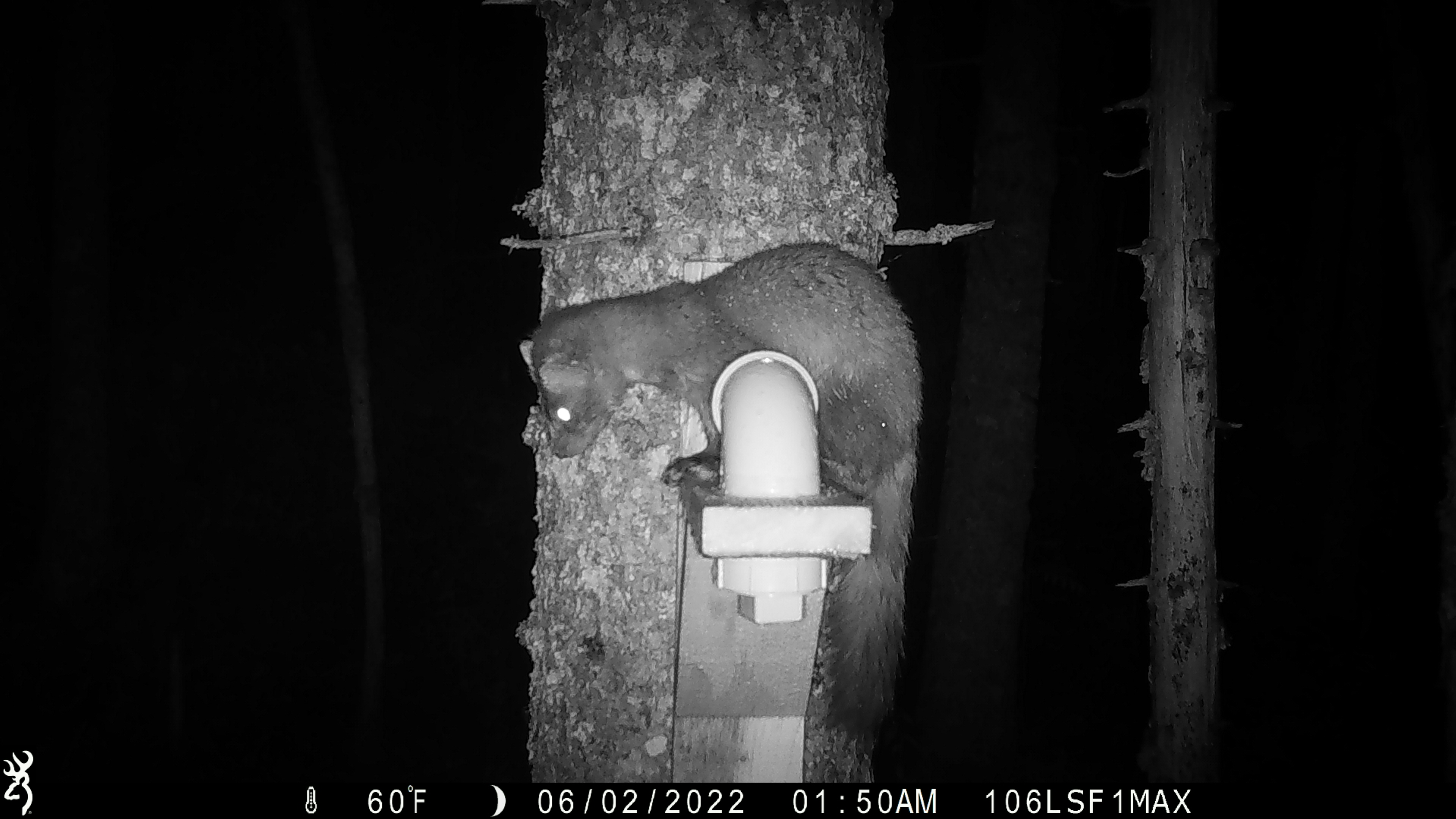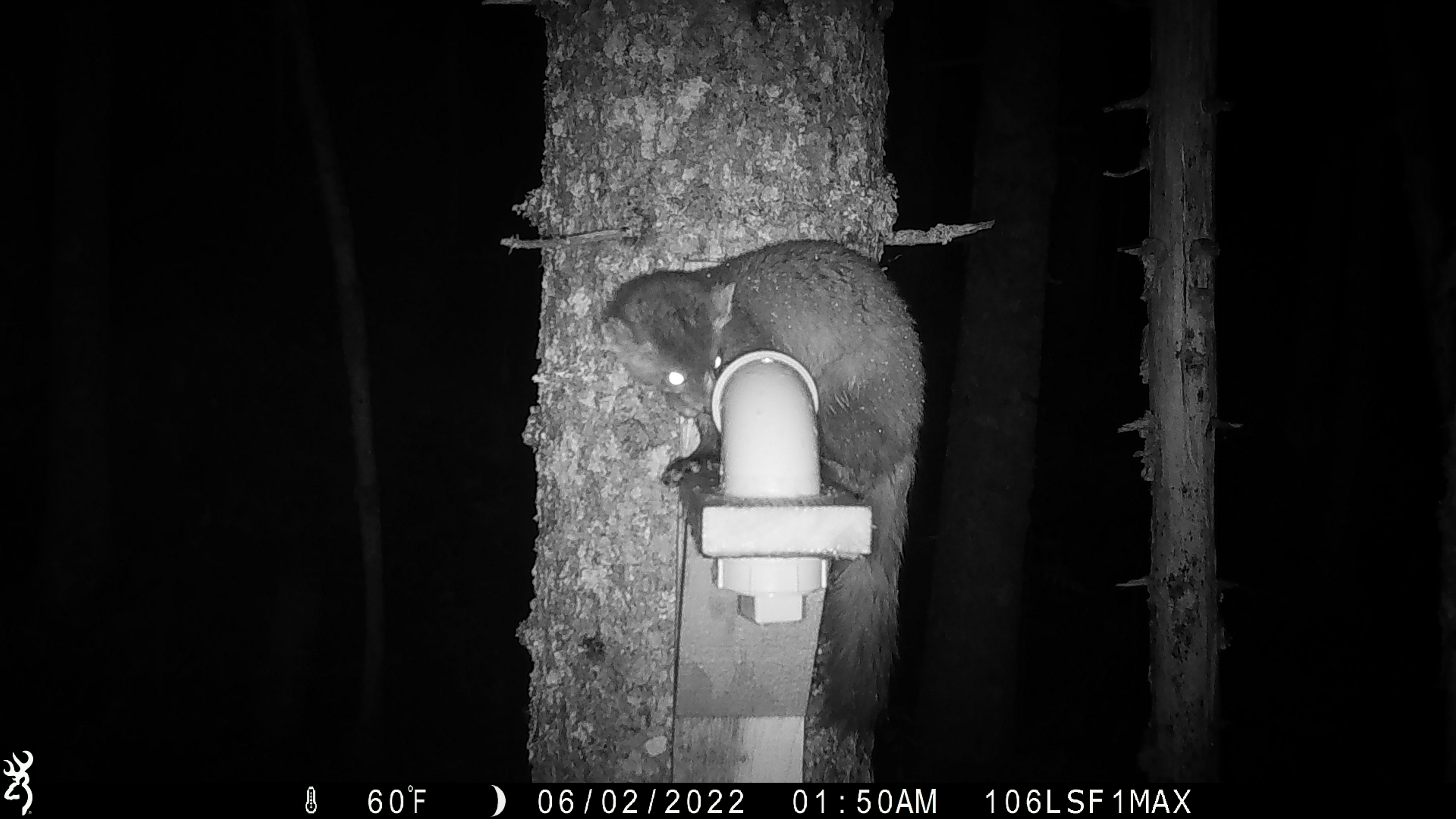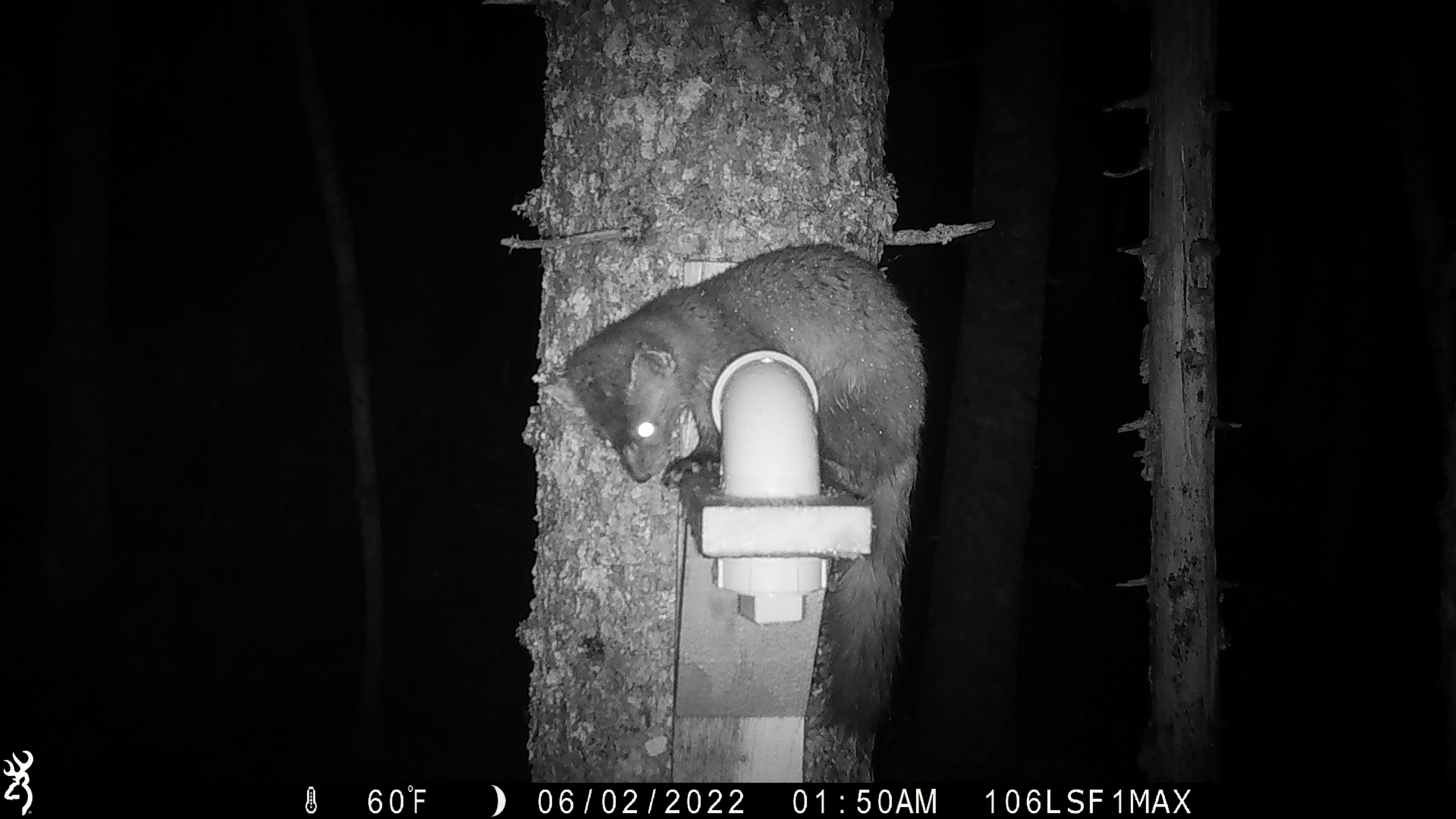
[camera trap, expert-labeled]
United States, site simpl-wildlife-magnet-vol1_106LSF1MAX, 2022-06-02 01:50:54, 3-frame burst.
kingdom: Animalia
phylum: Chordata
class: Mammalia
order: Carnivora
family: Mustelidae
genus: Martes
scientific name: Martes americana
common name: american marten